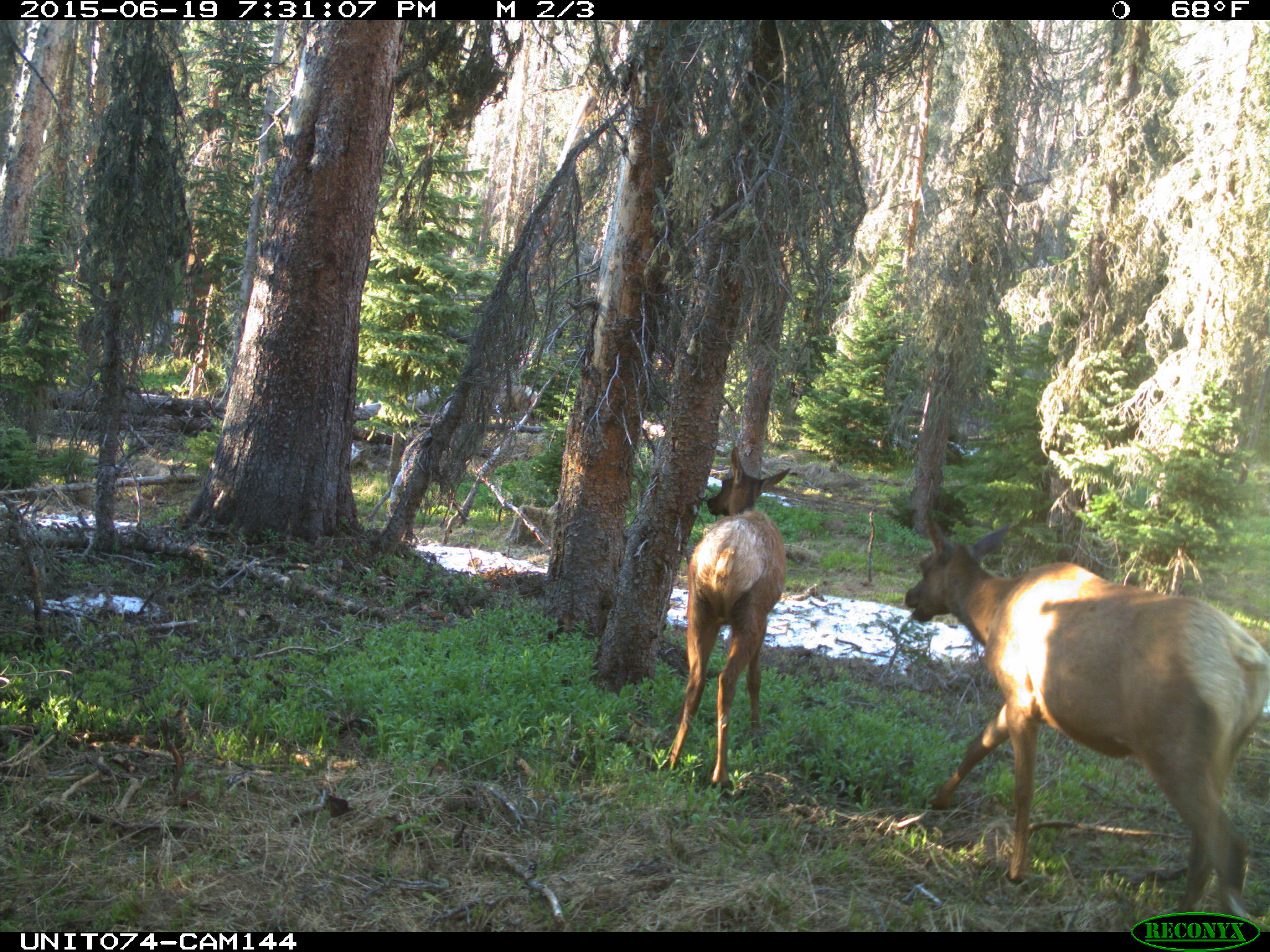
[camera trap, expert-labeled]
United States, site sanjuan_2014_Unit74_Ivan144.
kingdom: Animalia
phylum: Chordata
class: Mammalia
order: Artiodactyla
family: Cervidae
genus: Cervus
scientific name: Cervus elaphus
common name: red deer